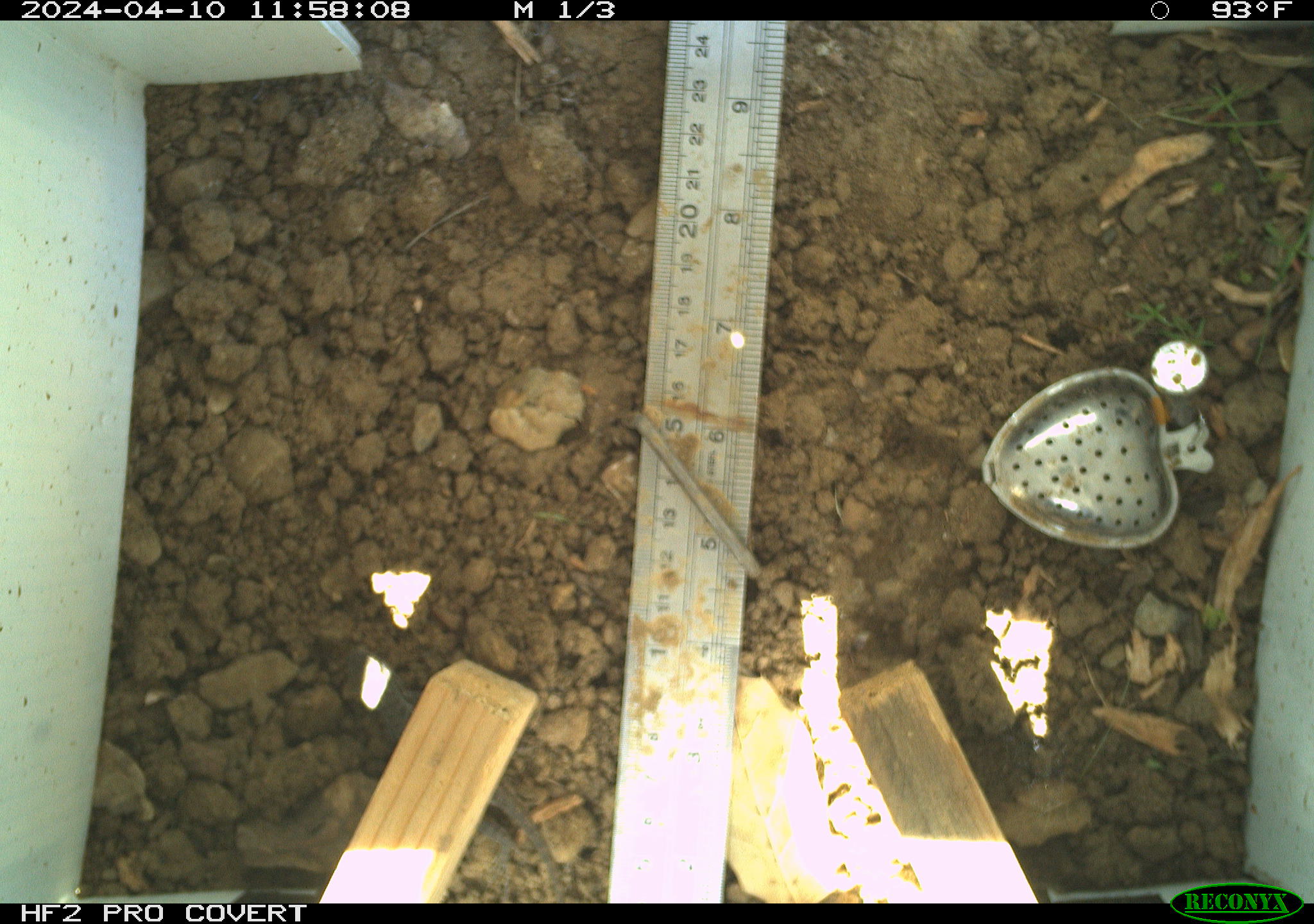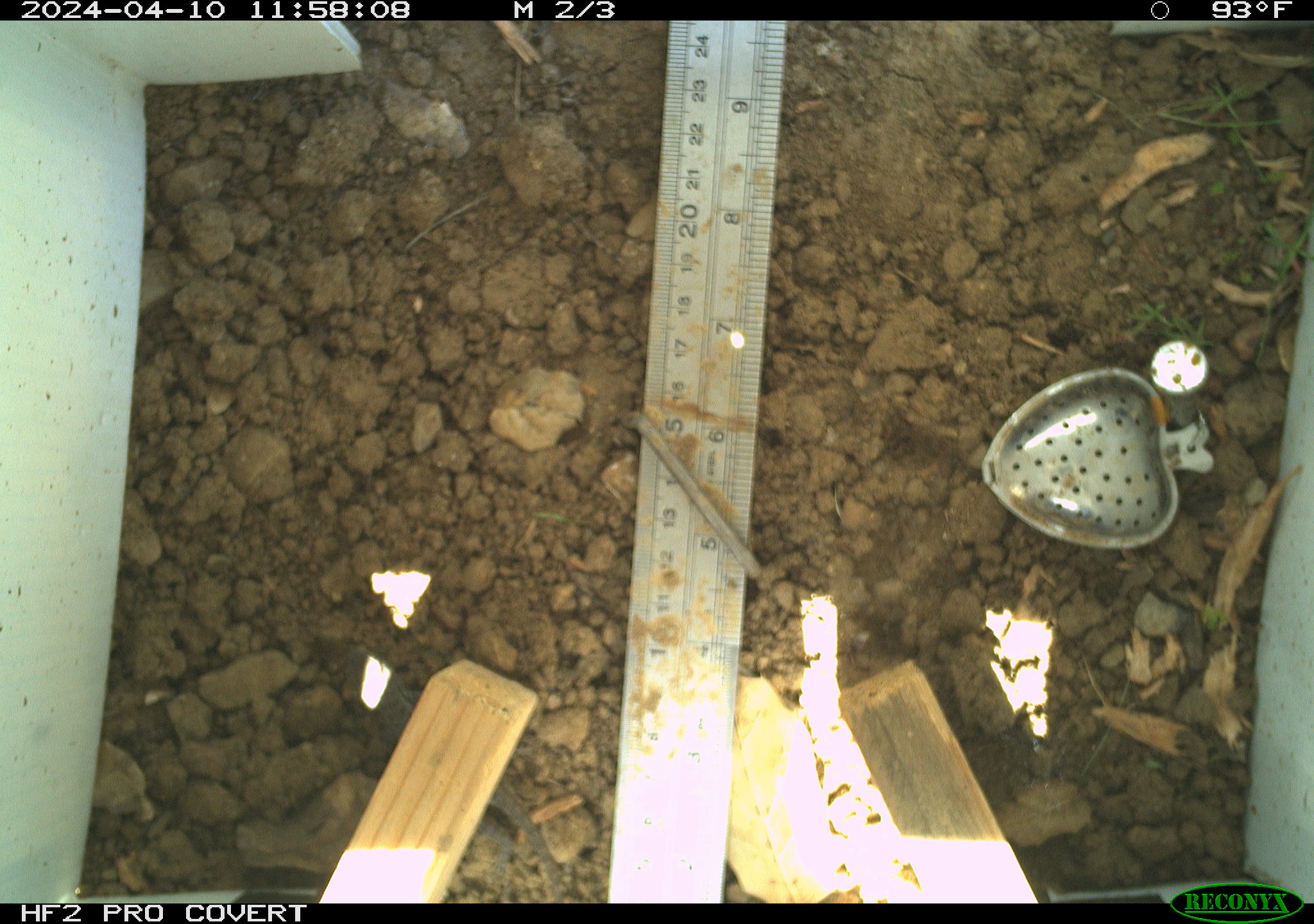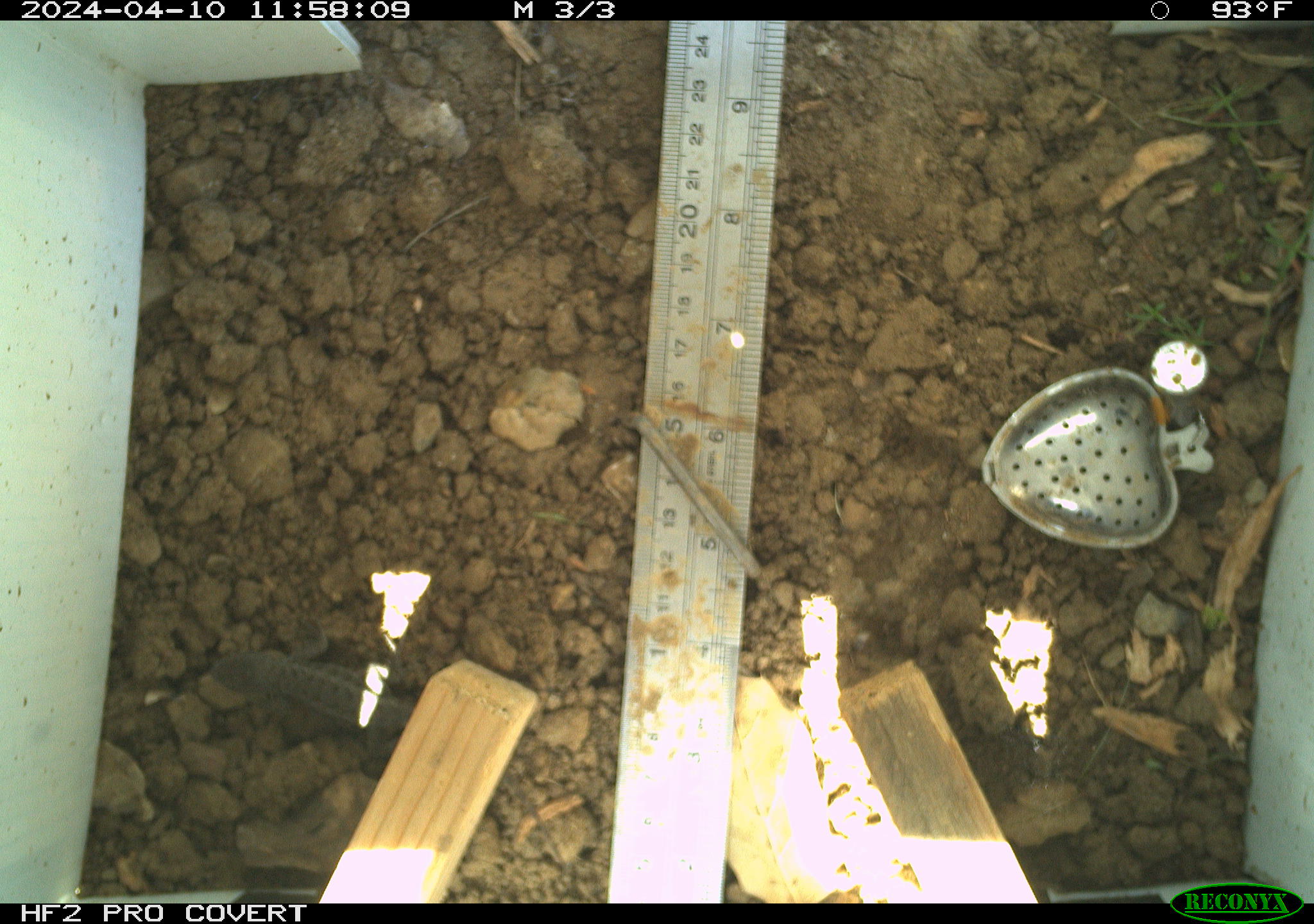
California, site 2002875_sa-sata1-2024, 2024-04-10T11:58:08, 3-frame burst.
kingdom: Animalia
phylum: Chordata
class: Reptilia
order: Squamata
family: Phrynosomatidae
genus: Sceloporus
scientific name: Sceloporus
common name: spiny lizards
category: sceloporus species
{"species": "sceloporus species (spiny lizards) (Sceloporus)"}